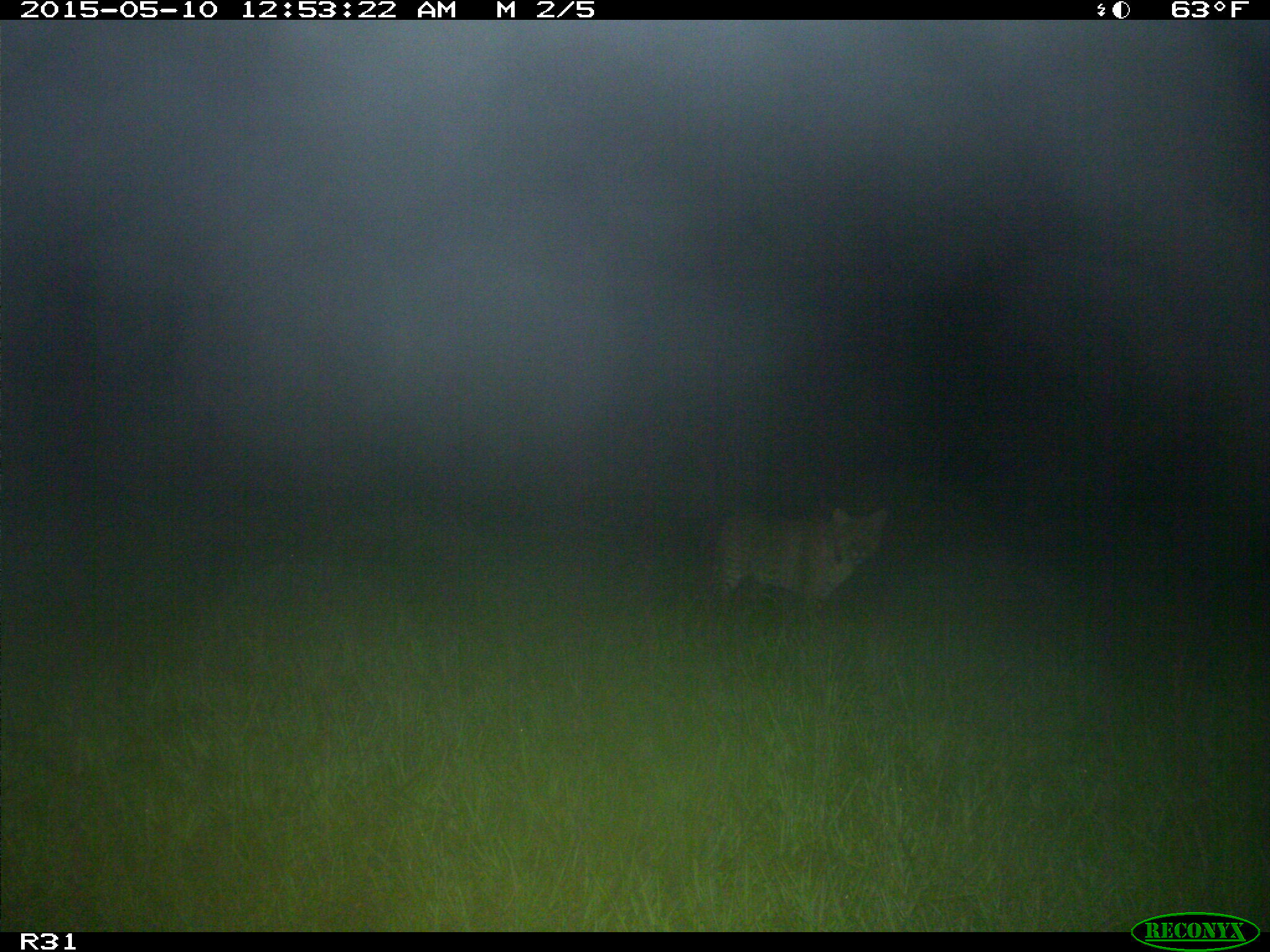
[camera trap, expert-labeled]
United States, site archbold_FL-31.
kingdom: Animalia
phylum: Chordata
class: Mammalia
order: Carnivora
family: Felidae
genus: Lynx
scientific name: Lynx rufus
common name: bobcat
Lynx rufus (bobcat).